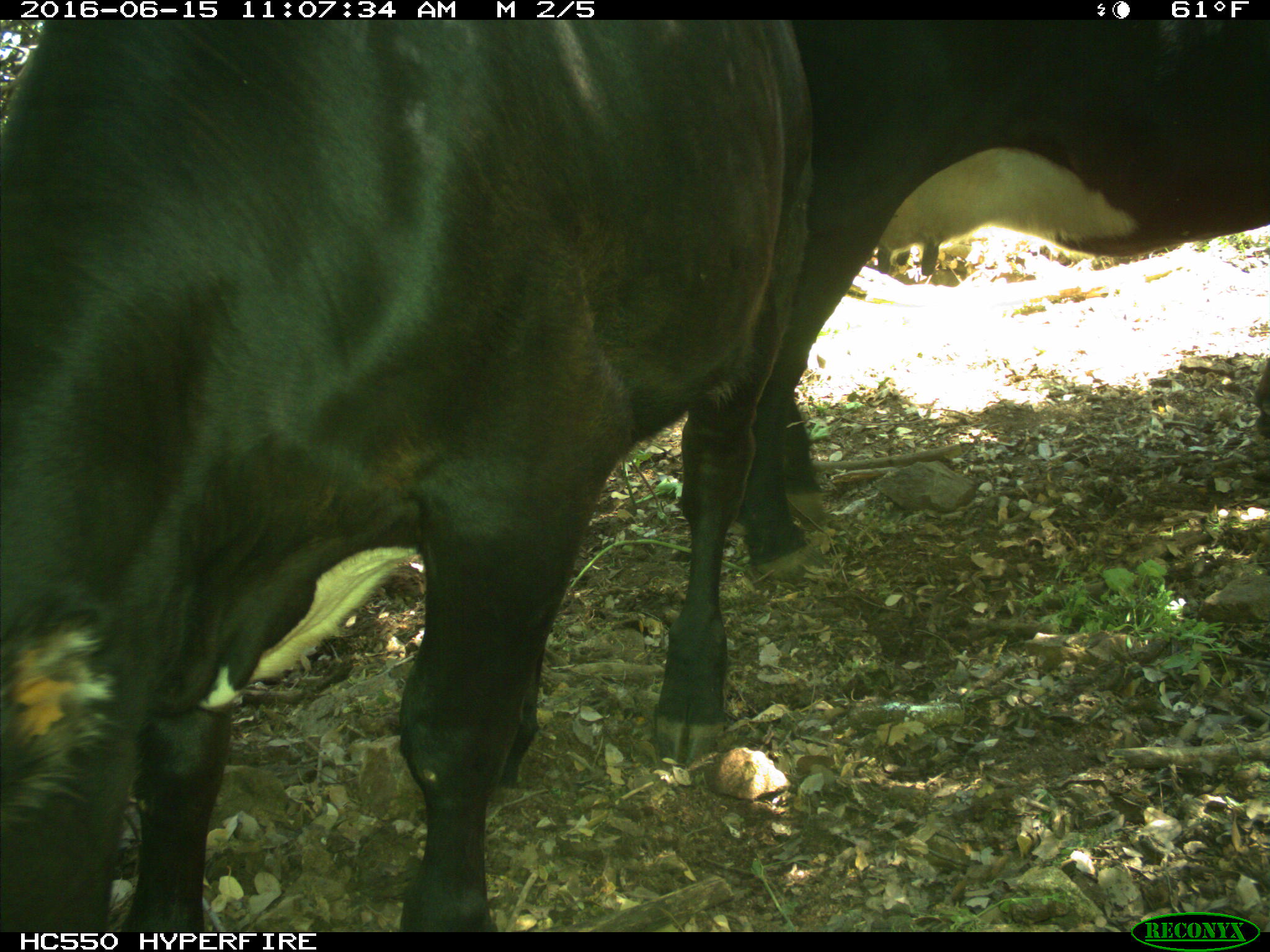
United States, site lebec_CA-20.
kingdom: Animalia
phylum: Chordata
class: Mammalia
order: Artiodactyla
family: Bovidae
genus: Bos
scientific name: Bos taurus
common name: domestic cow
Bos taurus (domestic cow).